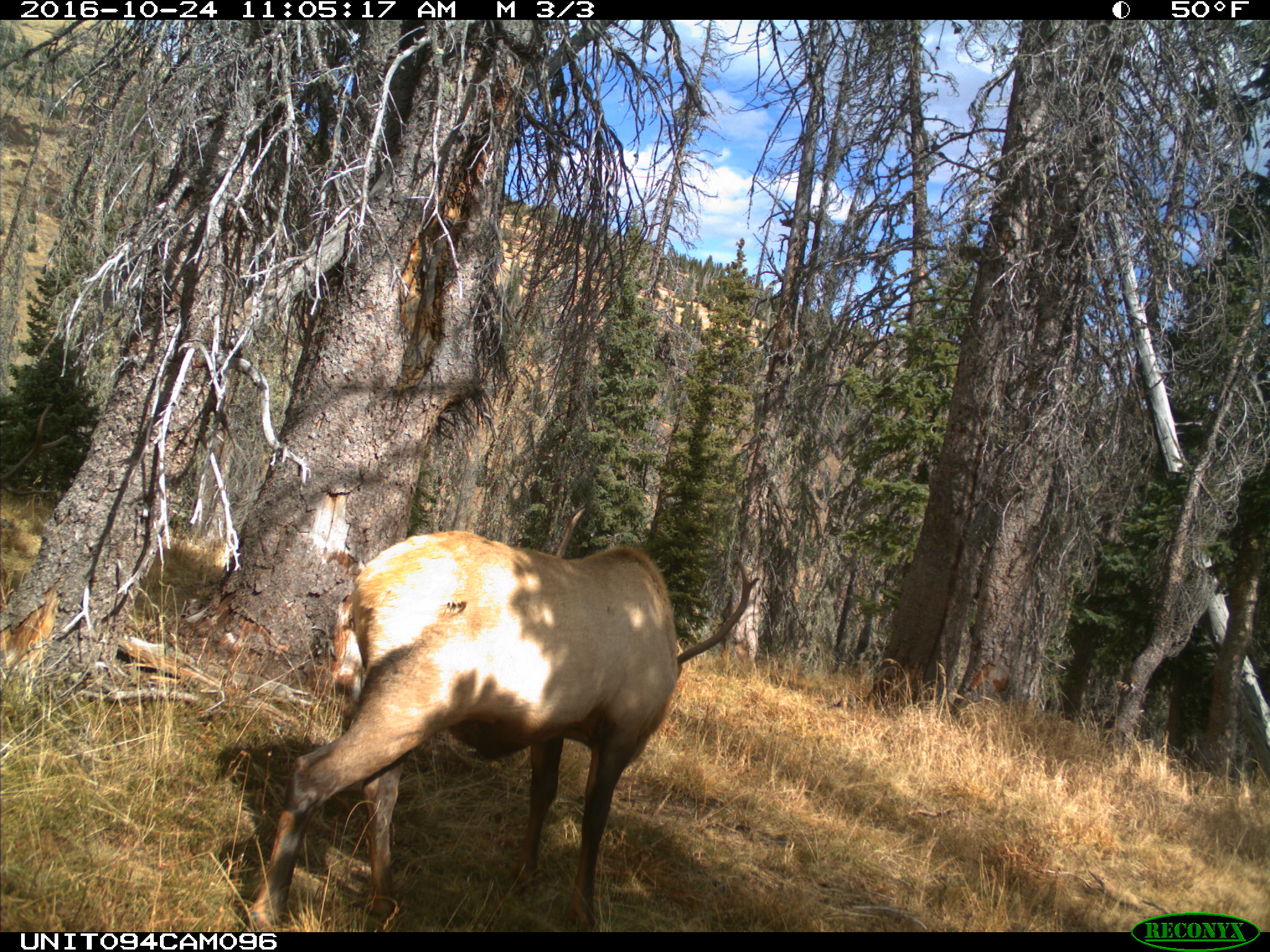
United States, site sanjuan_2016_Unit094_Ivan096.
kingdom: Animalia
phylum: Chordata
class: Mammalia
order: Artiodactyla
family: Cervidae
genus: Cervus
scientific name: Cervus elaphus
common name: red deer